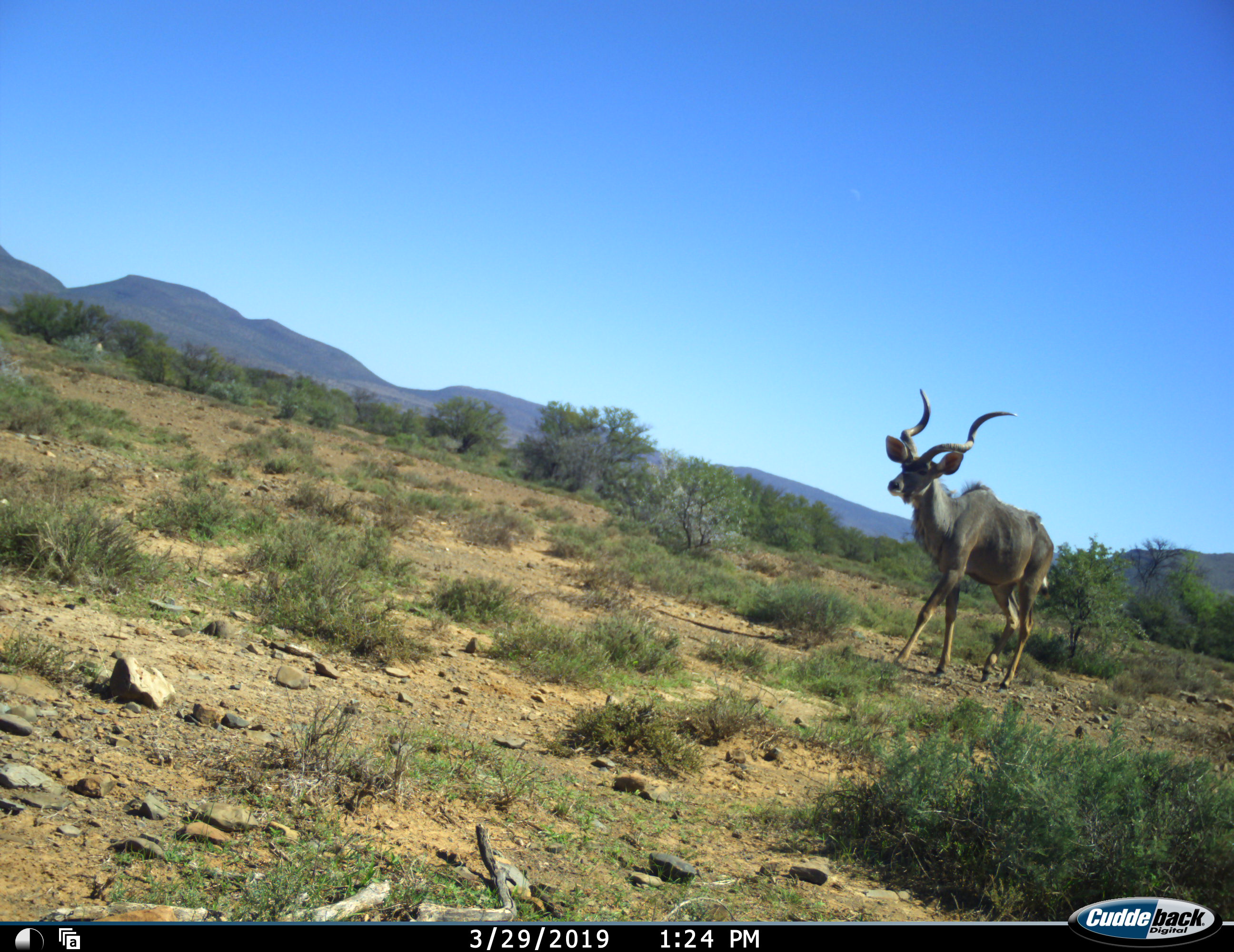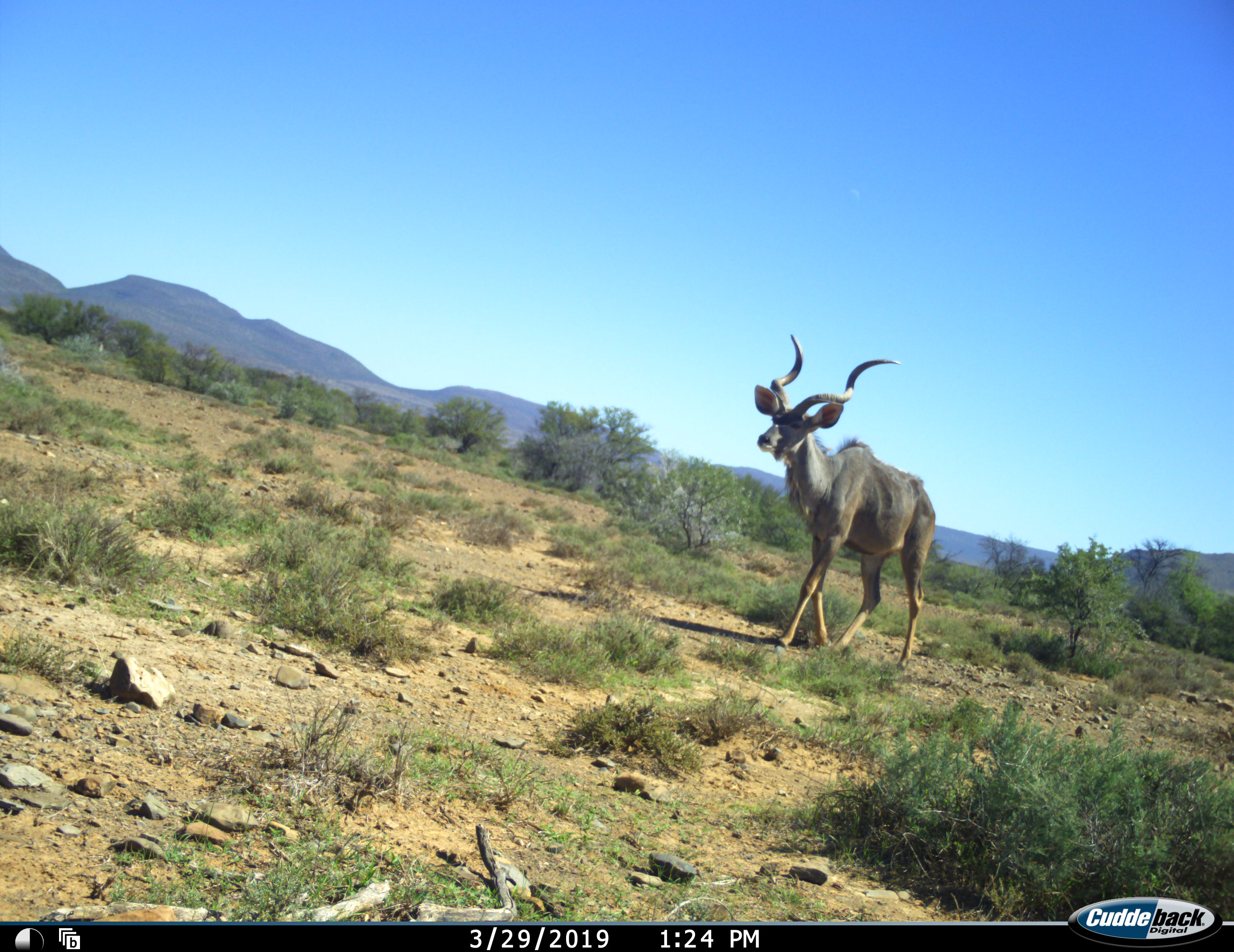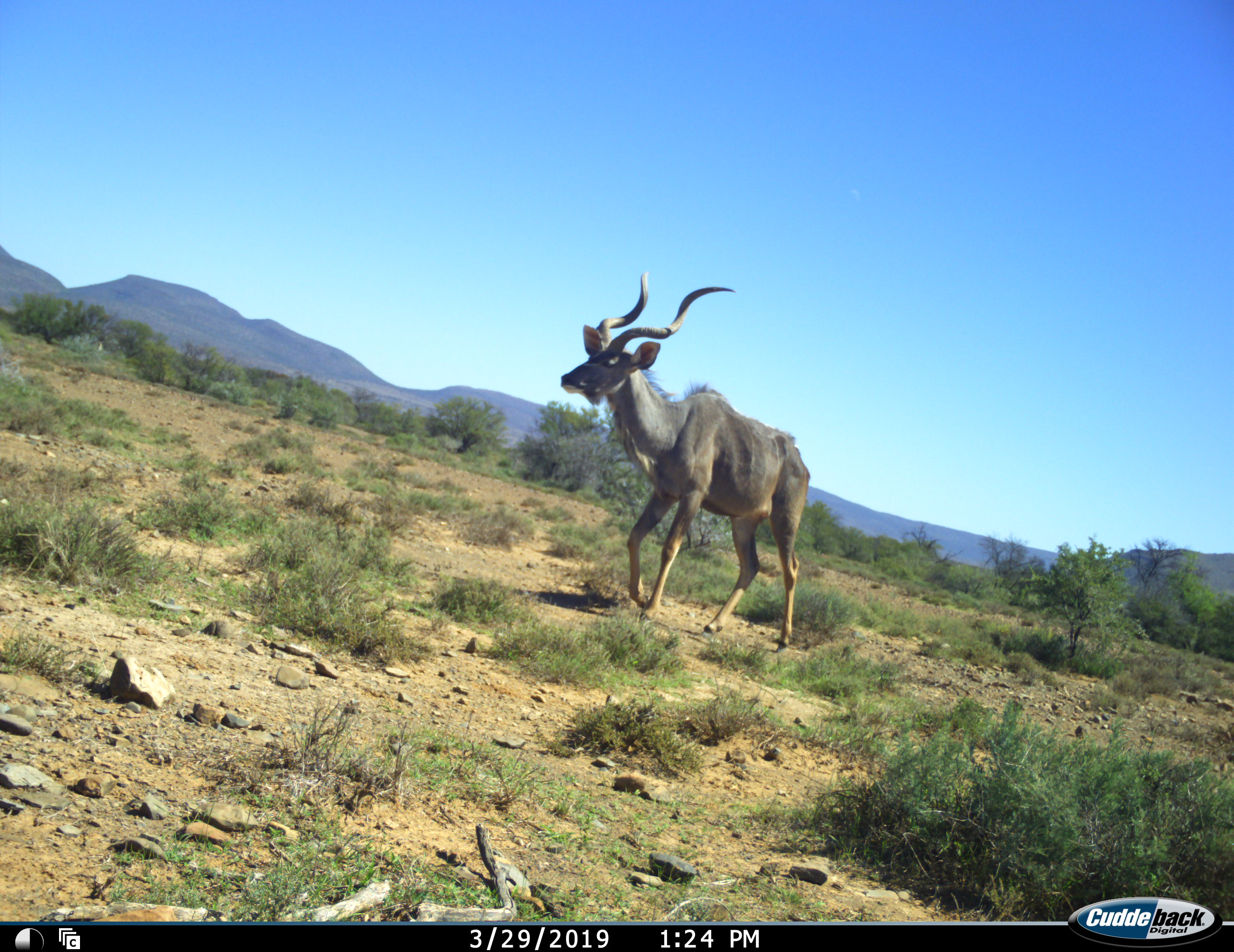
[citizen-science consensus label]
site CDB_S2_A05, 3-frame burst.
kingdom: Animalia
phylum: Chordata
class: Mammalia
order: Artiodactyla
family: Bovidae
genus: Tragelaphus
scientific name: Tragelaphus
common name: kudu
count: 1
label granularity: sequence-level